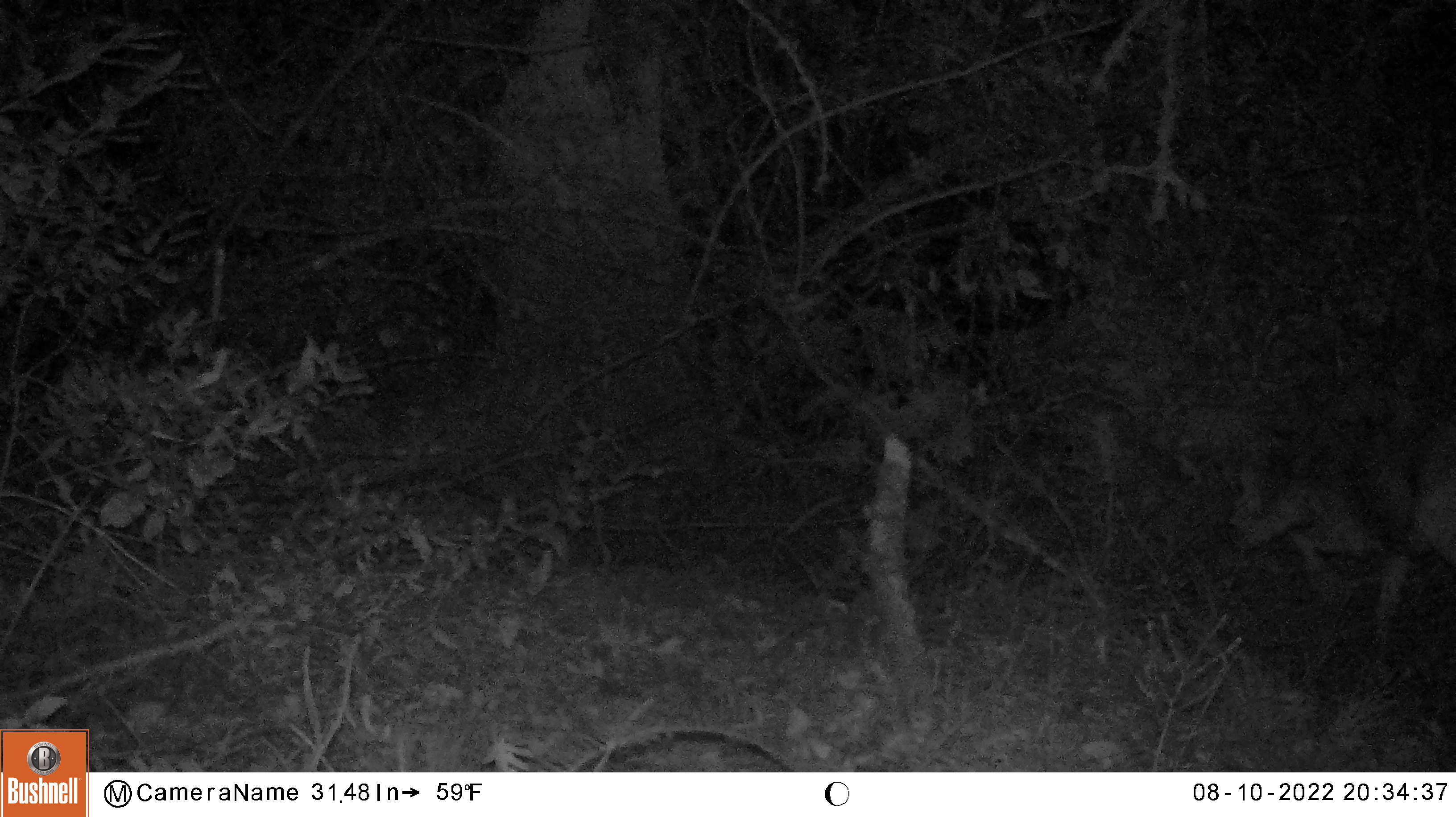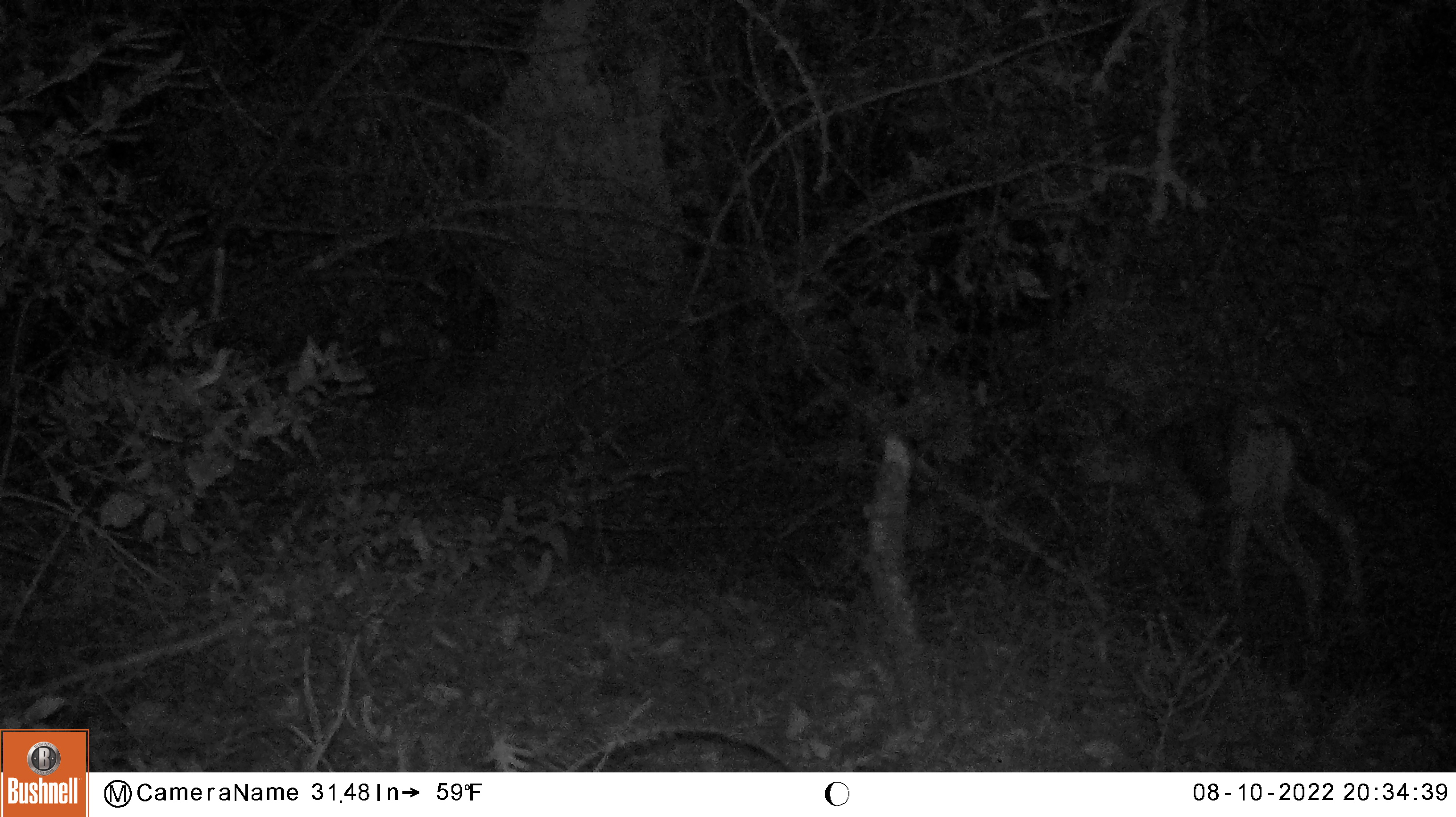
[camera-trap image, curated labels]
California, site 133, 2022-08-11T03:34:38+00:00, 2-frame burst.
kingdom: Animalia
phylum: Chordata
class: Mammalia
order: Artiodactyla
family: Cervidae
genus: Odocoileus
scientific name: Odocoileus hemionus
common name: mule deer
Mule deer (Odocoileus hemionus).